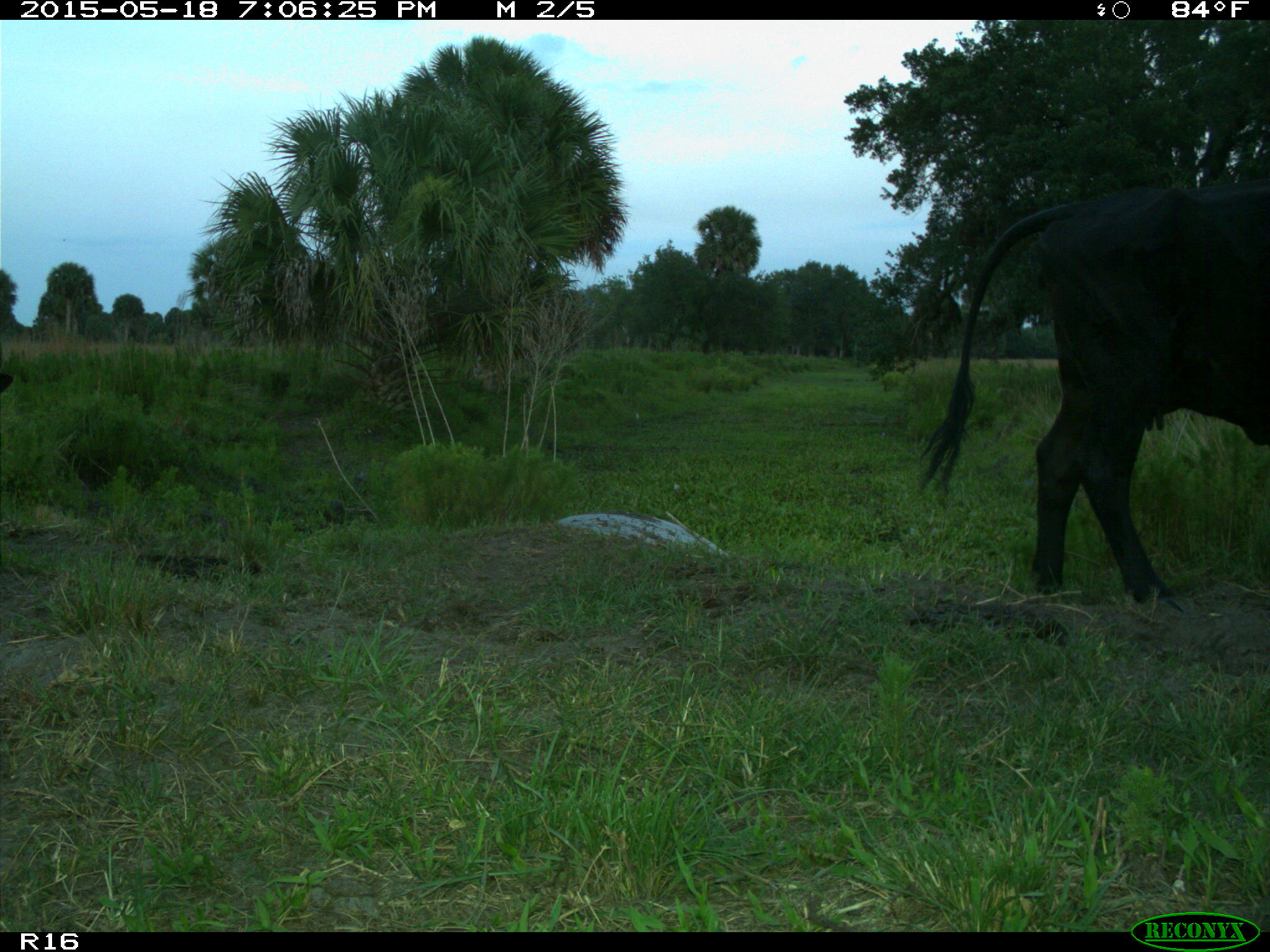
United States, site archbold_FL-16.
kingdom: Animalia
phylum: Chordata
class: Mammalia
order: Artiodactyla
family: Suidae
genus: Sus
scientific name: Sus scrofa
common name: wild boar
Sus scrofa (wild boar).